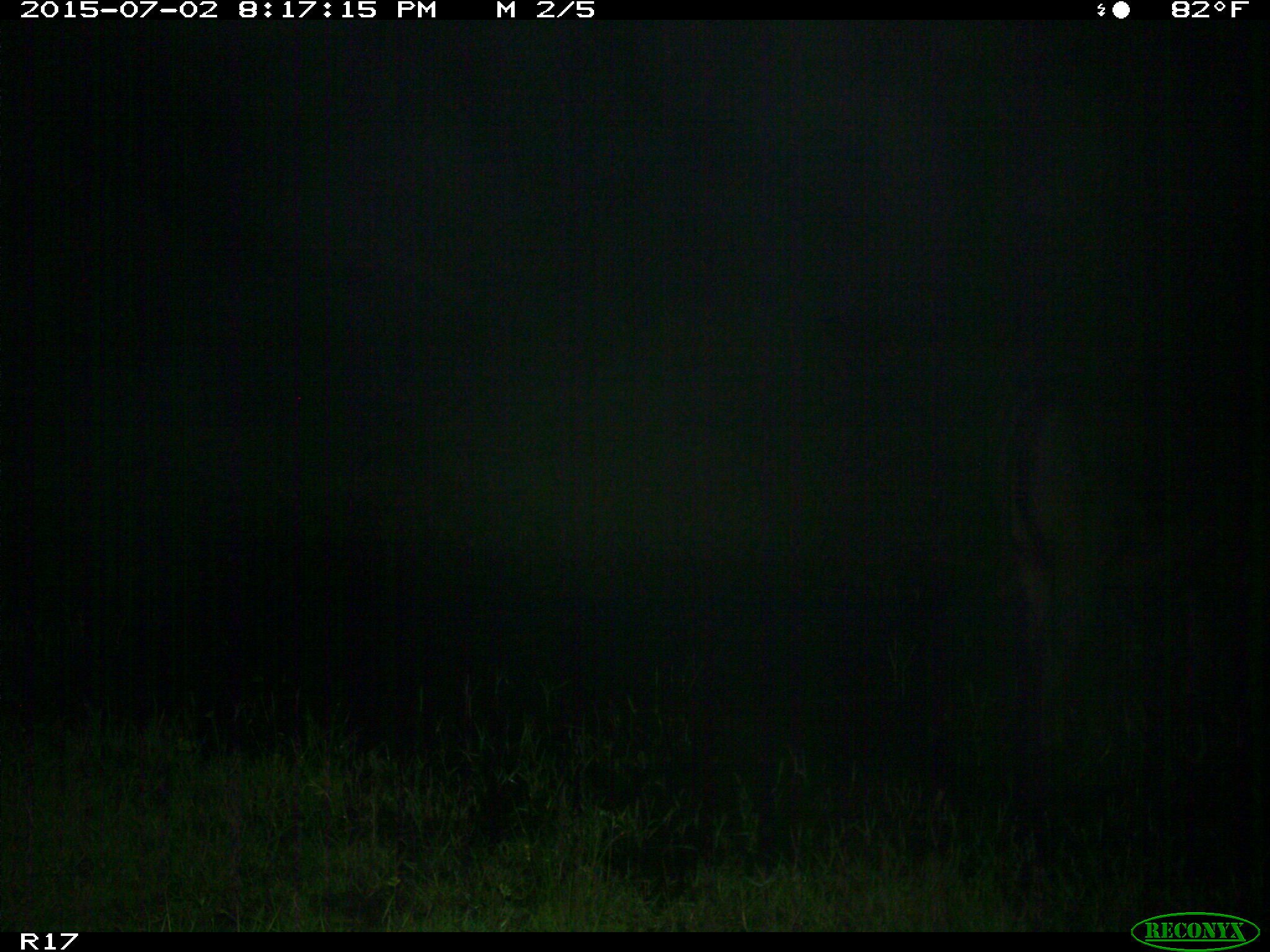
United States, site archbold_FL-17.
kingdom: Animalia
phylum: Chordata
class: Mammalia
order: Artiodactyla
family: Bovidae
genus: Bos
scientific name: Bos taurus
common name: domestic cow